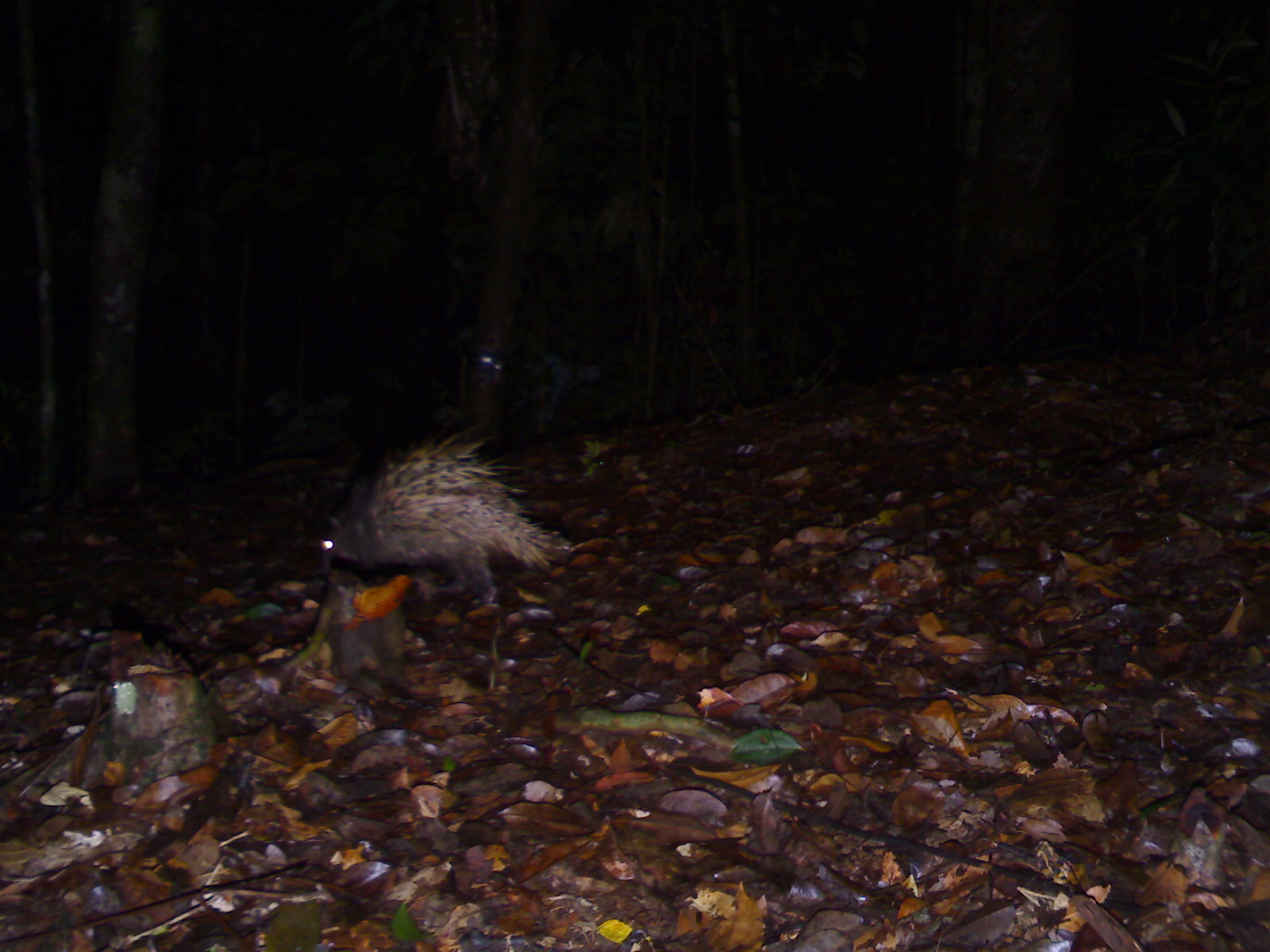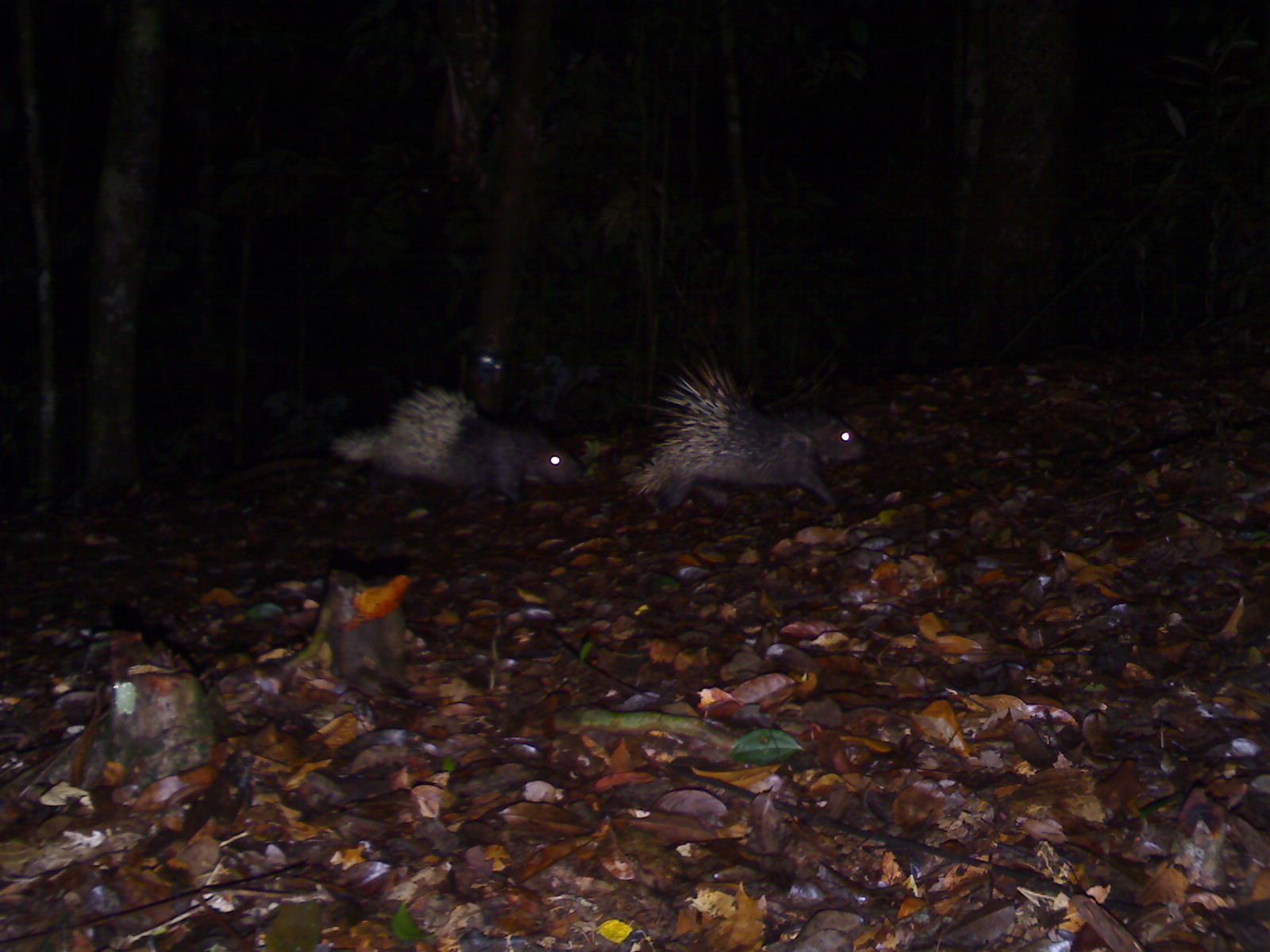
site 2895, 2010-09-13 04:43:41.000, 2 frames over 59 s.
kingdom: Animalia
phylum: Chordata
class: Mammalia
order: Rodentia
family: Hystricidae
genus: Hystrix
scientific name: Hystrix brachyura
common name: east asian porcupine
Hystrix brachyura (east asian porcupine), count 1.